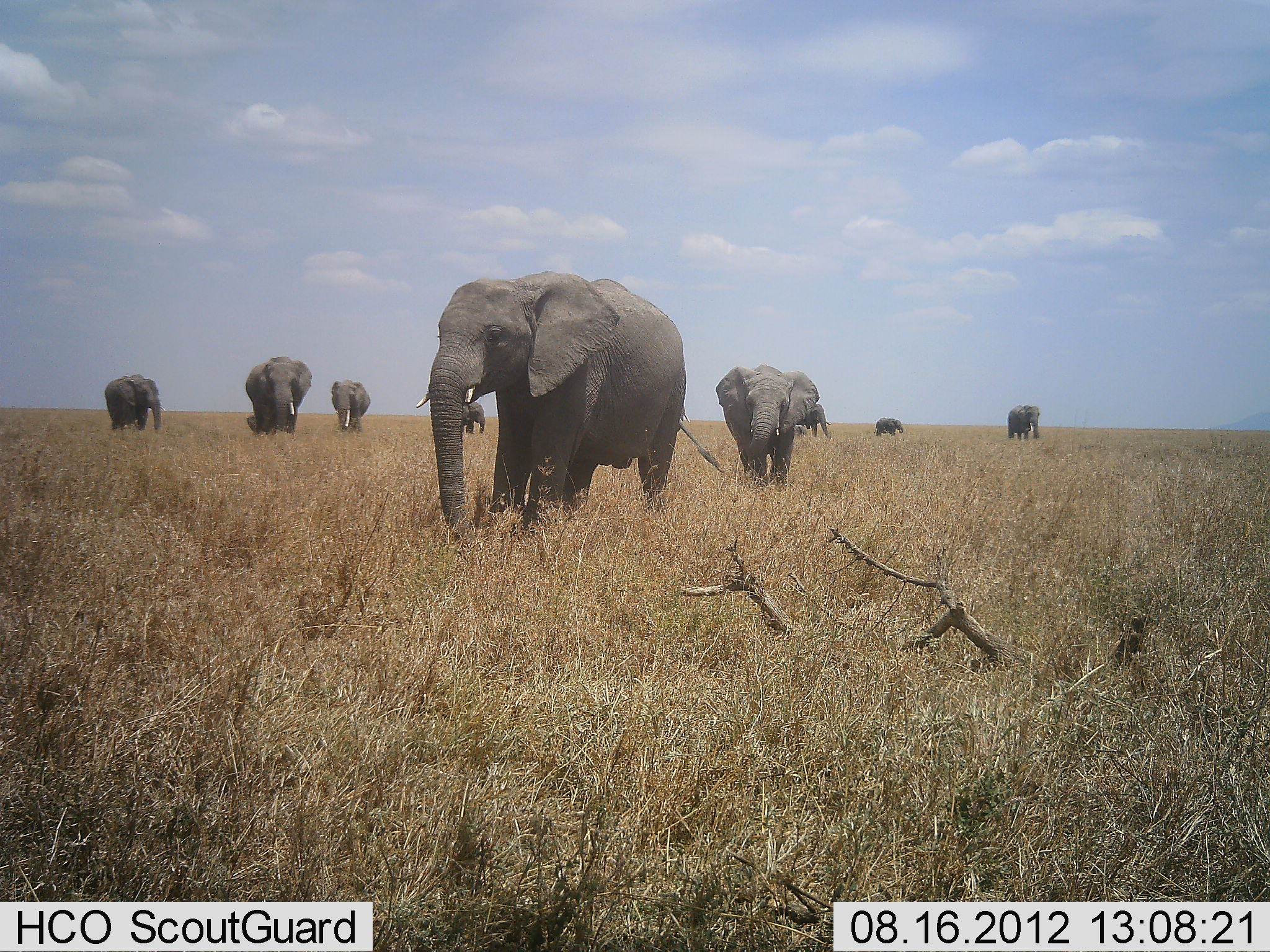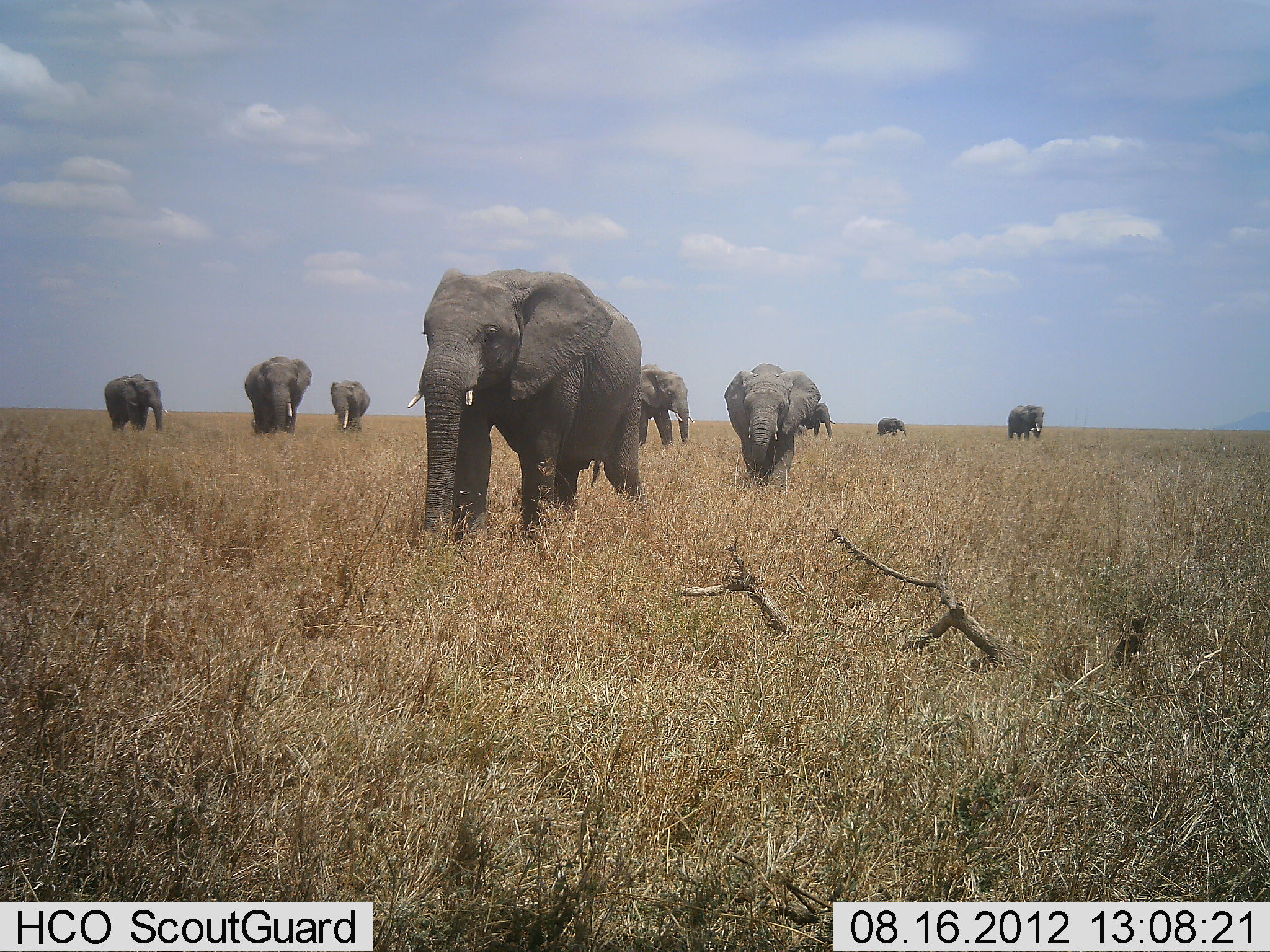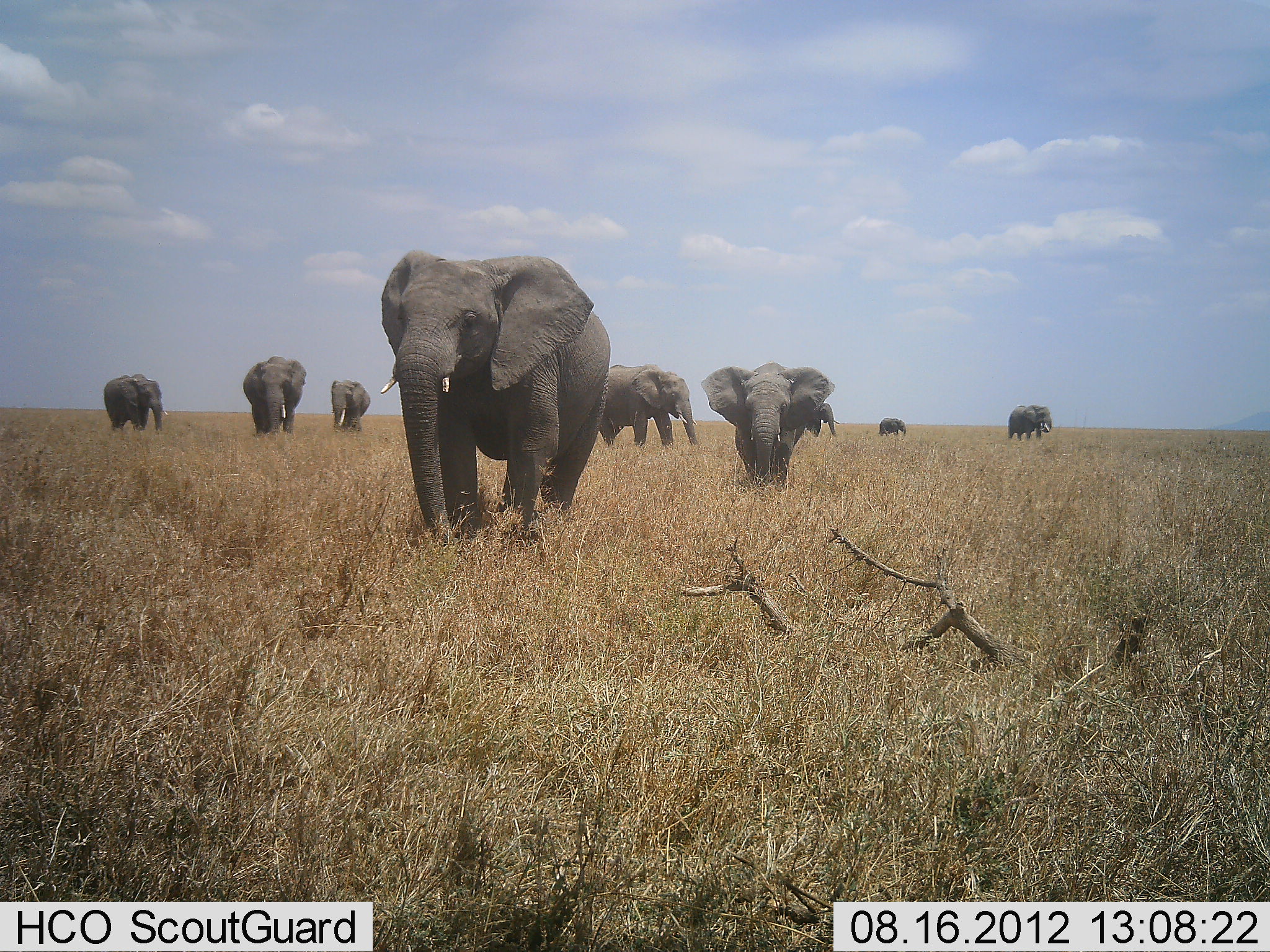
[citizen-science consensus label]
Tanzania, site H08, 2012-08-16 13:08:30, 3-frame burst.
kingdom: Animalia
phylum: Chordata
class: Mammalia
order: Proboscidea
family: Elephantidae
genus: Loxodonta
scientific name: Loxodonta africana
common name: african bush elephant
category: elephant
Elephant (african bush elephant) (Loxodonta africana), count 10. Behavior (volunteer vote fractions): standing 20%, resting 0%, moving 100%, interacting 0%. Young present (vote fraction): 20%. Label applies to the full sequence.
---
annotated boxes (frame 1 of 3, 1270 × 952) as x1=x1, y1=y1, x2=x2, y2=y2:
animal: x1=415, y1=270, x2=725, y2=541; x1=715, y1=365, x2=820, y2=485; x1=245, y1=355, x2=312, y2=438; x1=104, y1=374, x2=163, y2=434; x1=331, y1=379, x2=370, y2=431; x1=794, y1=403, x2=831, y2=441; x1=1006, y1=404, x2=1040, y2=441; x1=463, y1=399, x2=485, y2=434; x1=873, y1=416, x2=903, y2=437; x1=677, y1=407, x2=691, y2=431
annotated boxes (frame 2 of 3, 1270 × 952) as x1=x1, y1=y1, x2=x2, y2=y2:
animal: x1=406, y1=271, x2=640, y2=542; x1=724, y1=363, x2=819, y2=486; x1=245, y1=355, x2=312, y2=438; x1=641, y1=363, x2=695, y2=444; x1=104, y1=374, x2=163, y2=434; x1=331, y1=379, x2=370, y2=431; x1=794, y1=403, x2=837, y2=441; x1=1006, y1=404, x2=1043, y2=441; x1=873, y1=416, x2=903, y2=437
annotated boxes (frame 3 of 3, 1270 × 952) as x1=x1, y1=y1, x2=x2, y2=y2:
animal: x1=379, y1=249, x2=612, y2=551; x1=699, y1=361, x2=835, y2=493; x1=599, y1=363, x2=698, y2=447; x1=245, y1=355, x2=312, y2=438; x1=104, y1=374, x2=163, y2=434; x1=331, y1=379, x2=370, y2=431; x1=1008, y1=403, x2=1053, y2=439; x1=805, y1=403, x2=837, y2=441; x1=878, y1=417, x2=908, y2=439